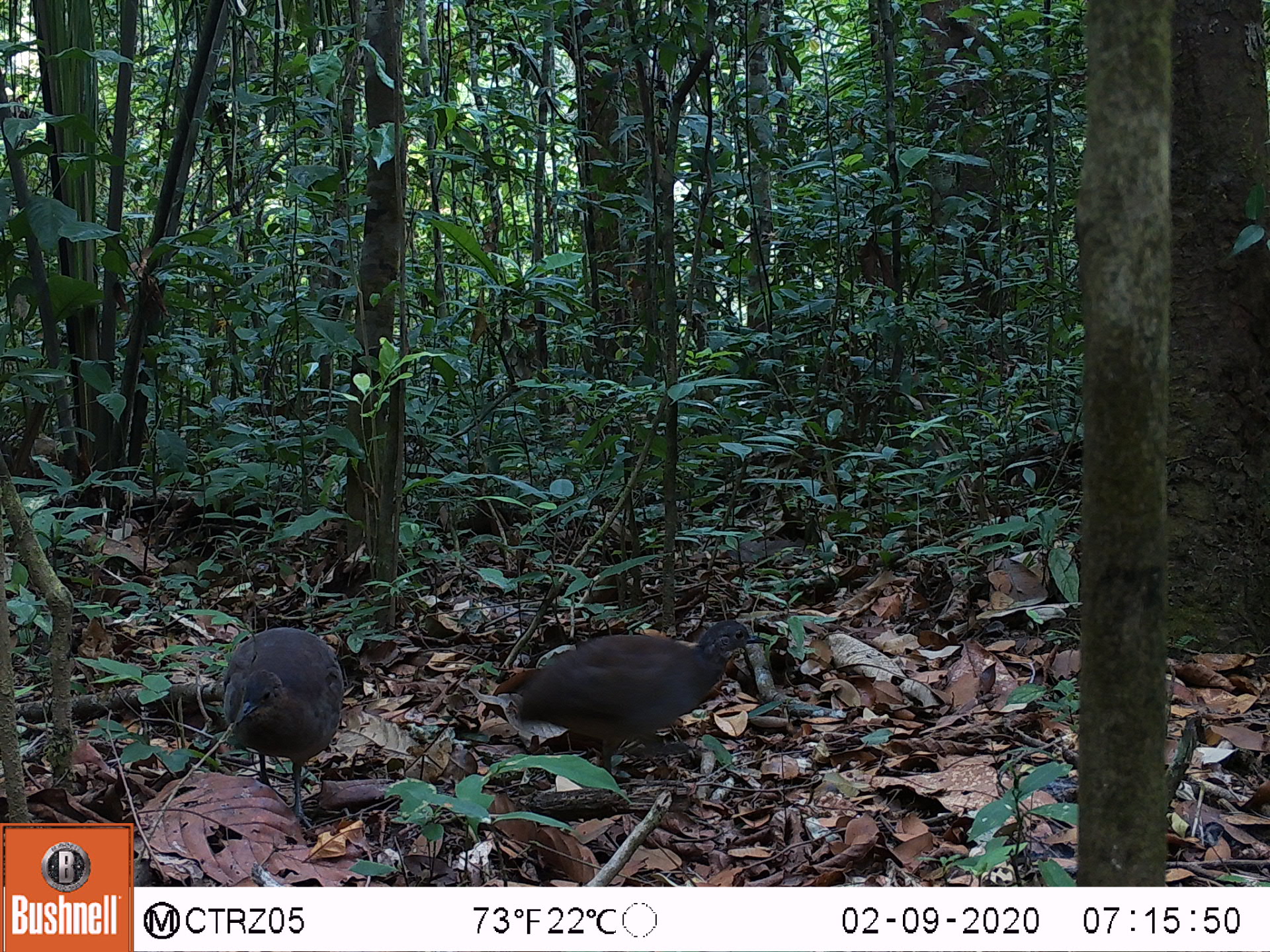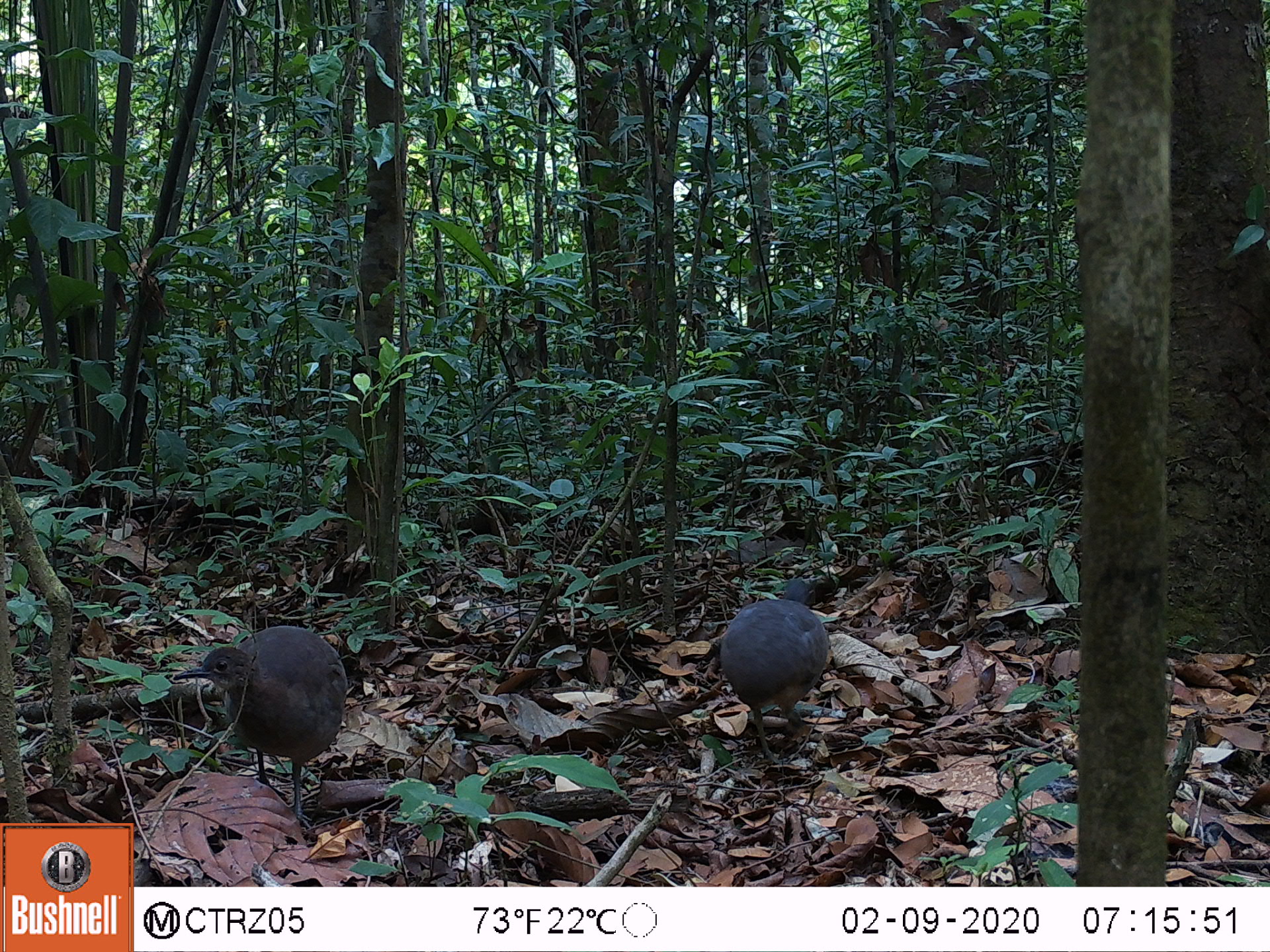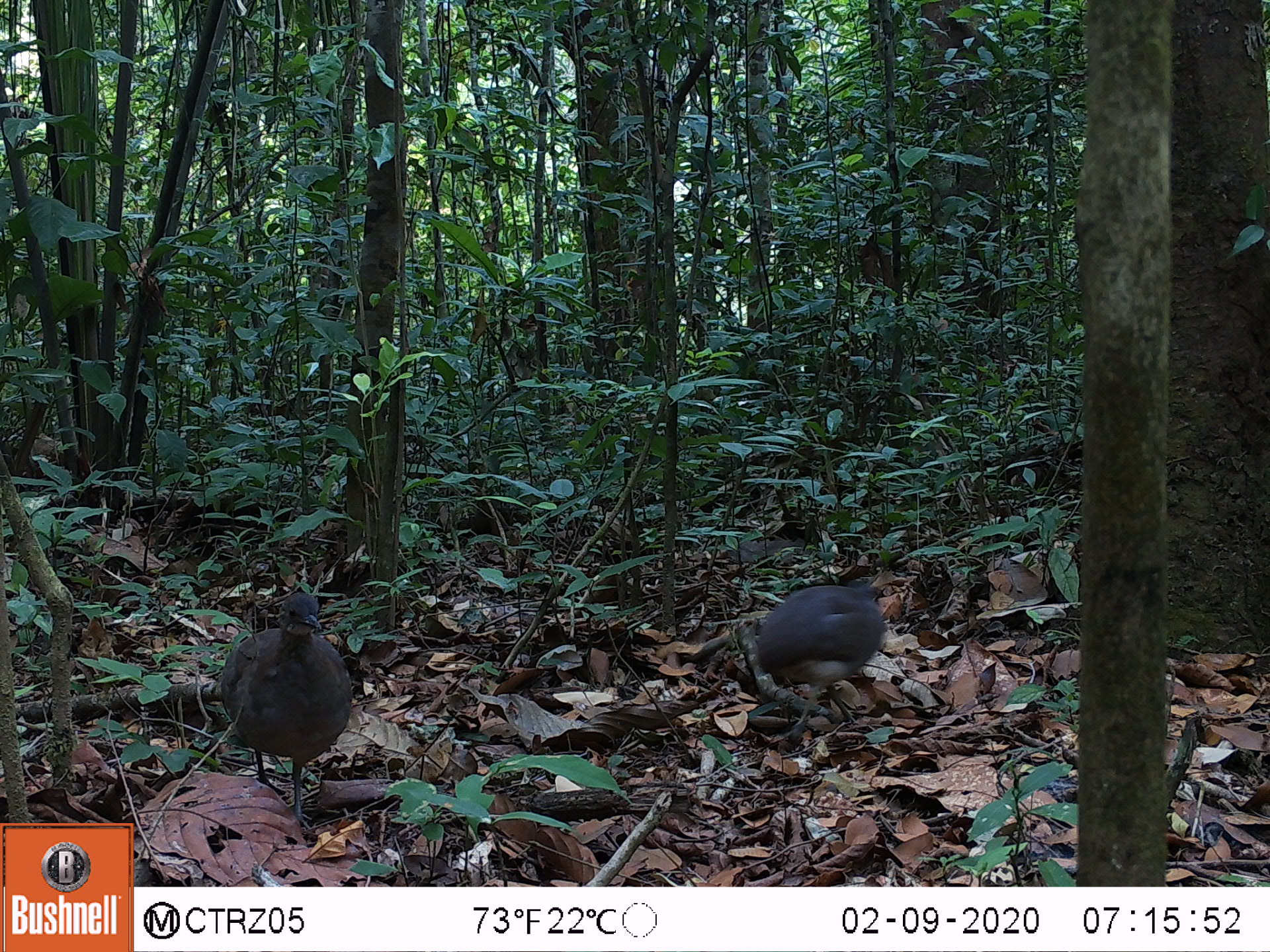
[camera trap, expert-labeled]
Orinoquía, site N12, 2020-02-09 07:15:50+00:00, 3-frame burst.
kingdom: Animalia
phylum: Chordata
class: Aves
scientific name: Aves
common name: bird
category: unknown bird